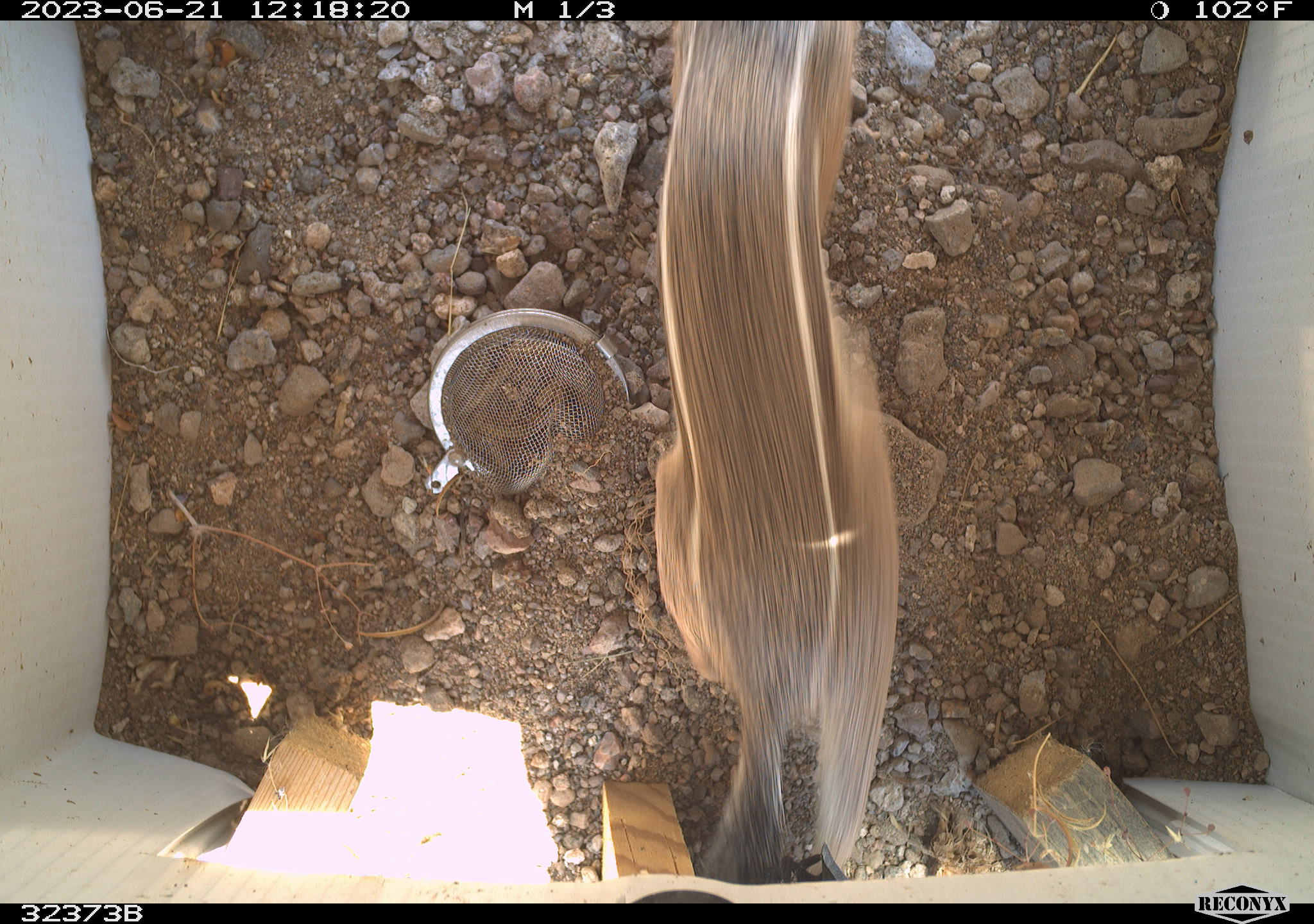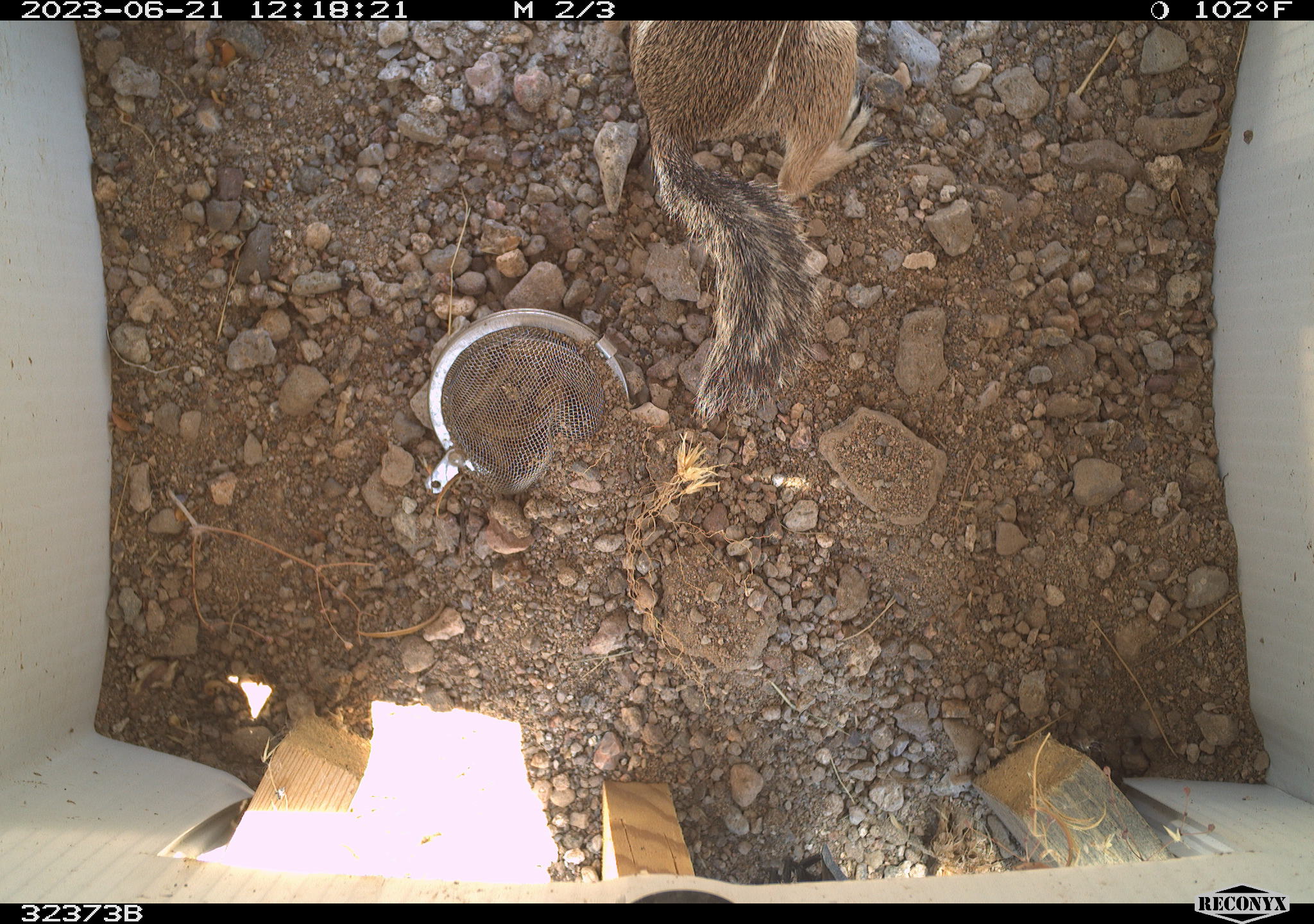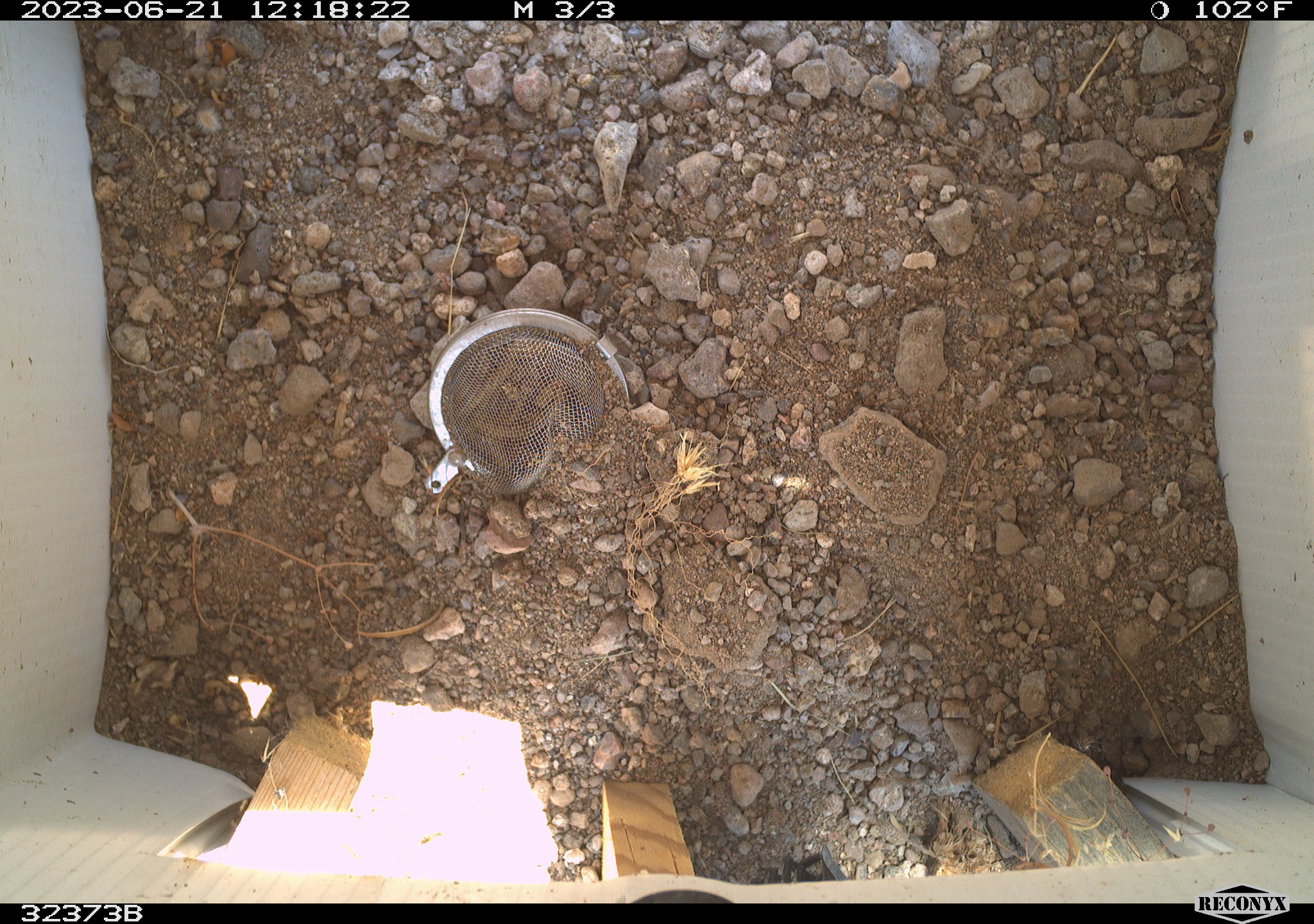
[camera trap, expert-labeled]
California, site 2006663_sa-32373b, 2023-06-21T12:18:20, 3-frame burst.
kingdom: Animalia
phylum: Chordata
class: Mammalia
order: Rodentia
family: Sciuridae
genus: Ammospermophilus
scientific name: Ammospermophilus leucurus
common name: white-tailed antelope squirrel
White-tailed antelope squirrel (Ammospermophilus leucurus).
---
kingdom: Animalia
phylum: Chordata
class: Reptilia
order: Squamata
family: Teiidae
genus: Aspidoscelis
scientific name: Aspidoscelis tigris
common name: western whiptail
Western whiptail (Aspidoscelis tigris).